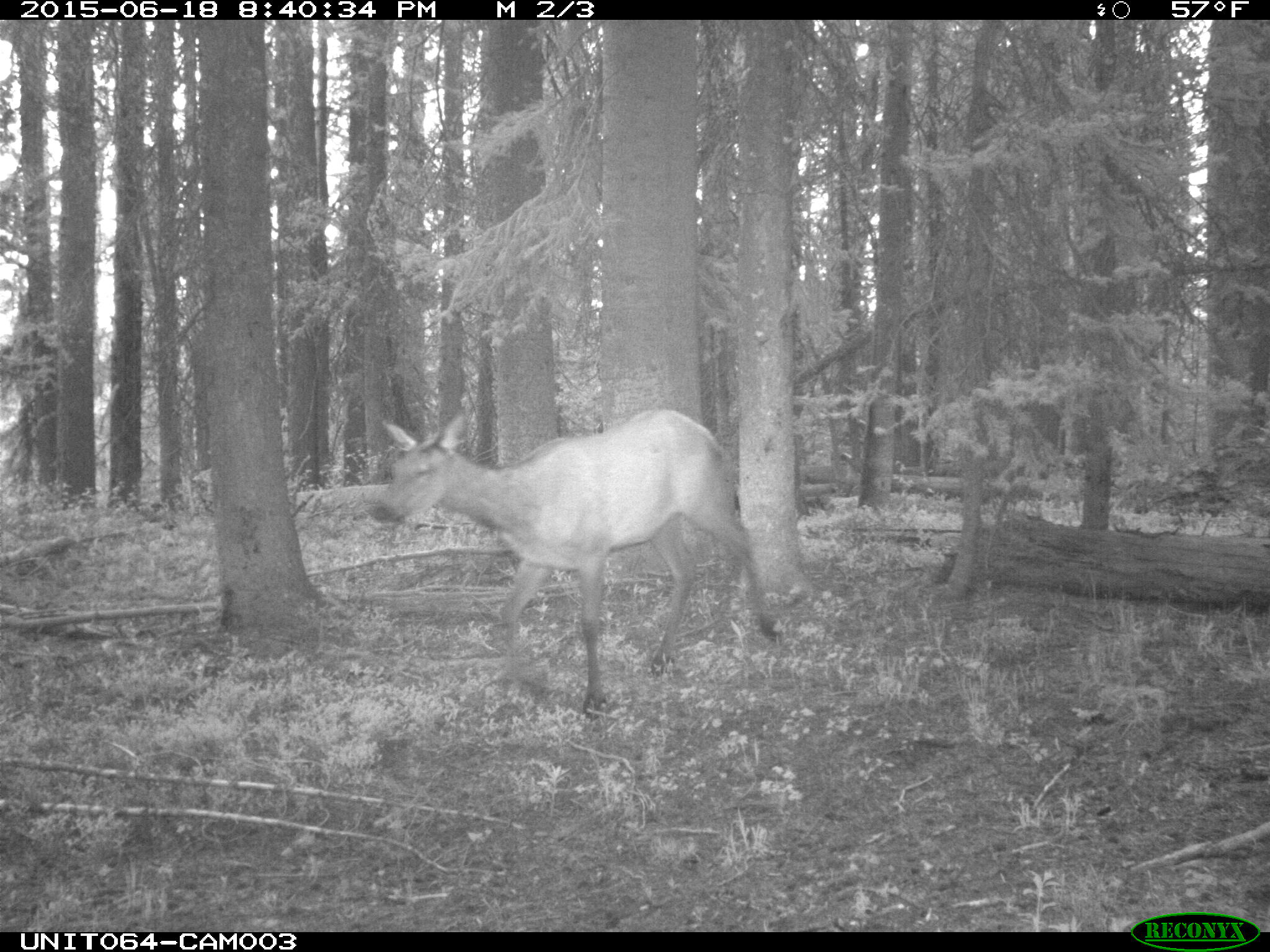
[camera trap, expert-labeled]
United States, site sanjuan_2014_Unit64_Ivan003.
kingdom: Animalia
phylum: Chordata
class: Mammalia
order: Artiodactyla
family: Cervidae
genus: Cervus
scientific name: Cervus elaphus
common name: red deer